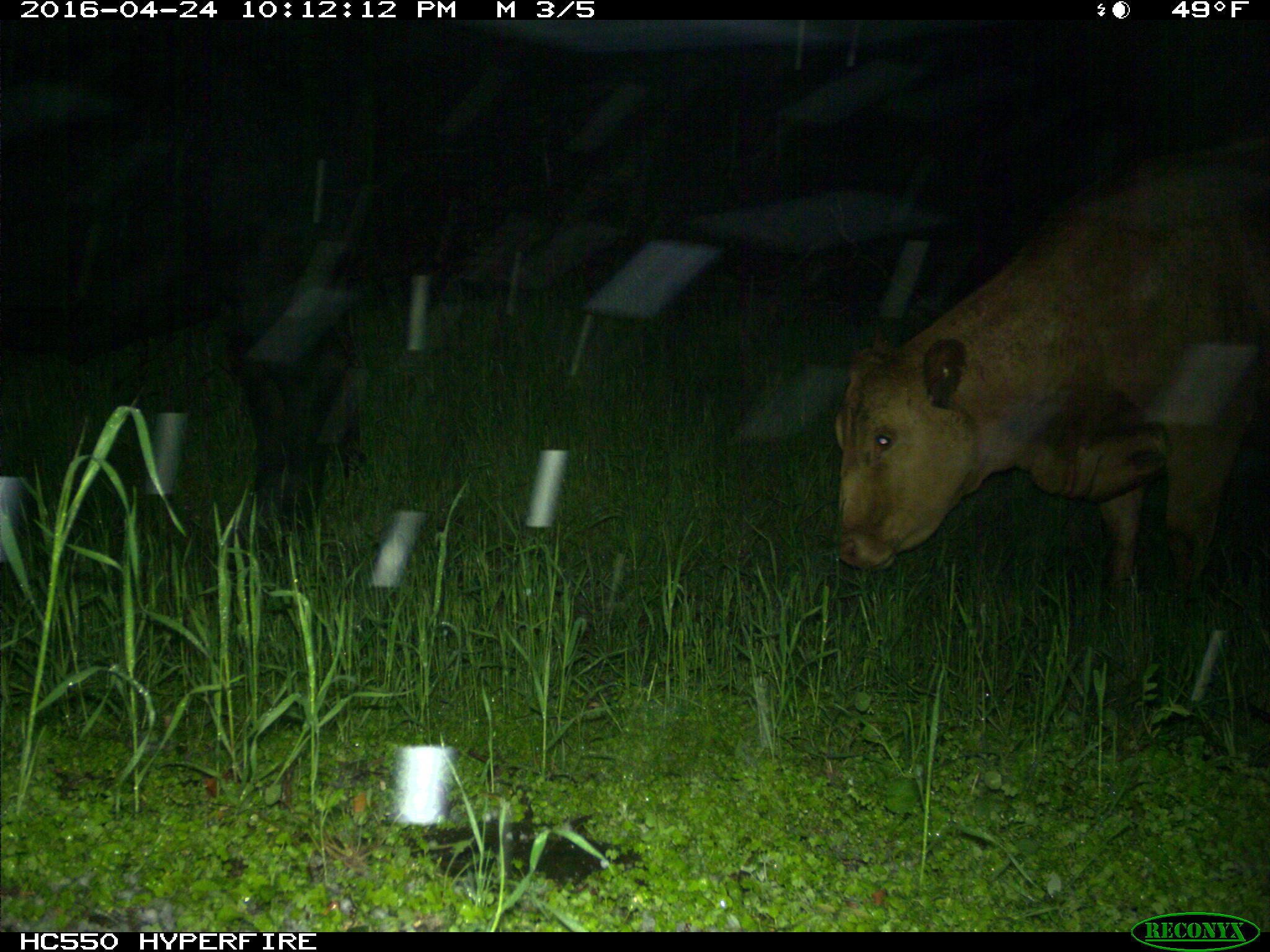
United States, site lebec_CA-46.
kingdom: Animalia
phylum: Chordata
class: Mammalia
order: Artiodactyla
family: Bovidae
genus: Bos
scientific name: Bos taurus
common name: domestic cow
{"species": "Bos taurus (domestic cow)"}